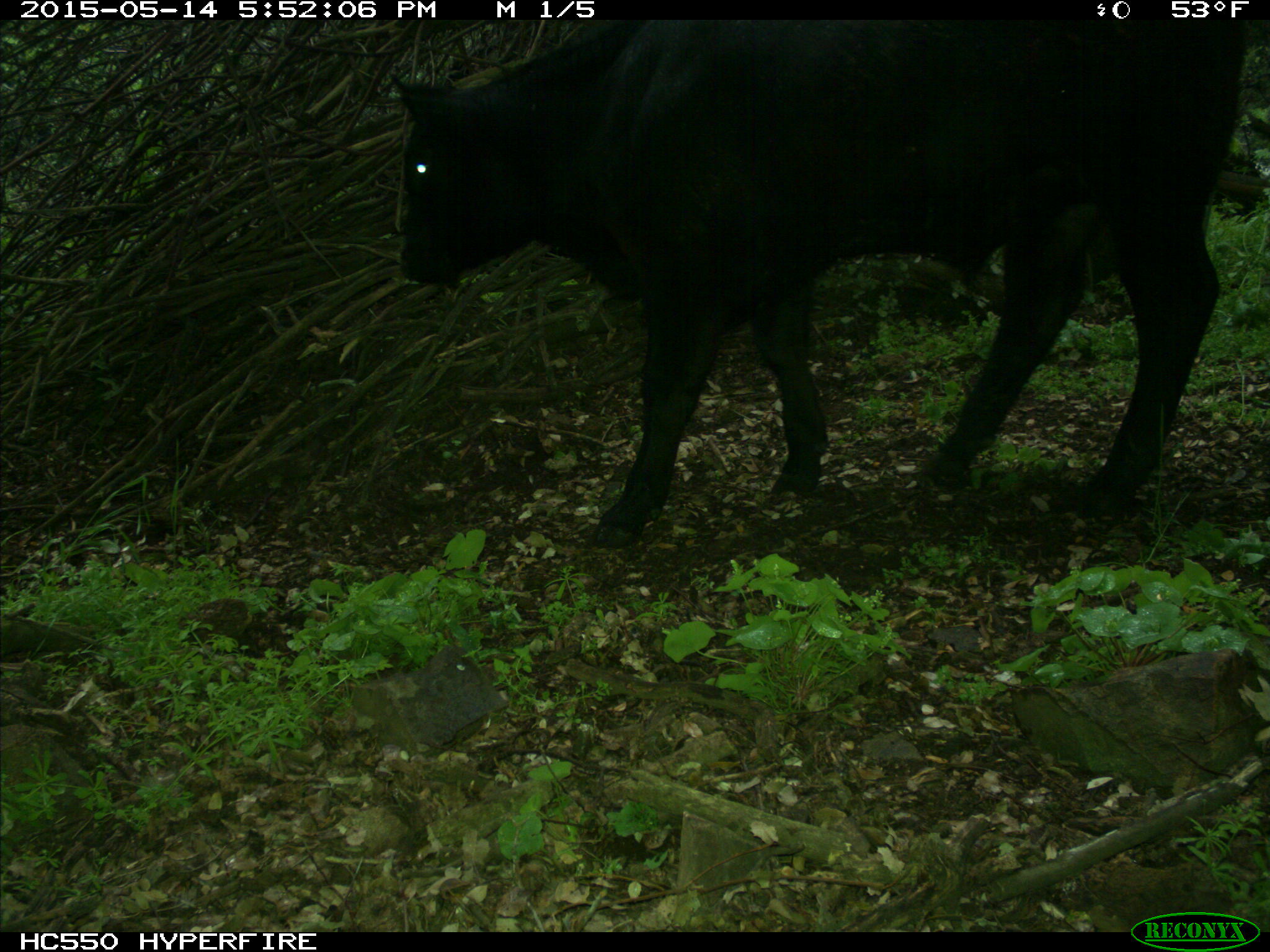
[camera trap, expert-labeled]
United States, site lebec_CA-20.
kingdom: Animalia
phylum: Chordata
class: Mammalia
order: Artiodactyla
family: Bovidae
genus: Bos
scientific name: Bos taurus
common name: domestic cow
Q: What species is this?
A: Bos taurus (domestic cow).